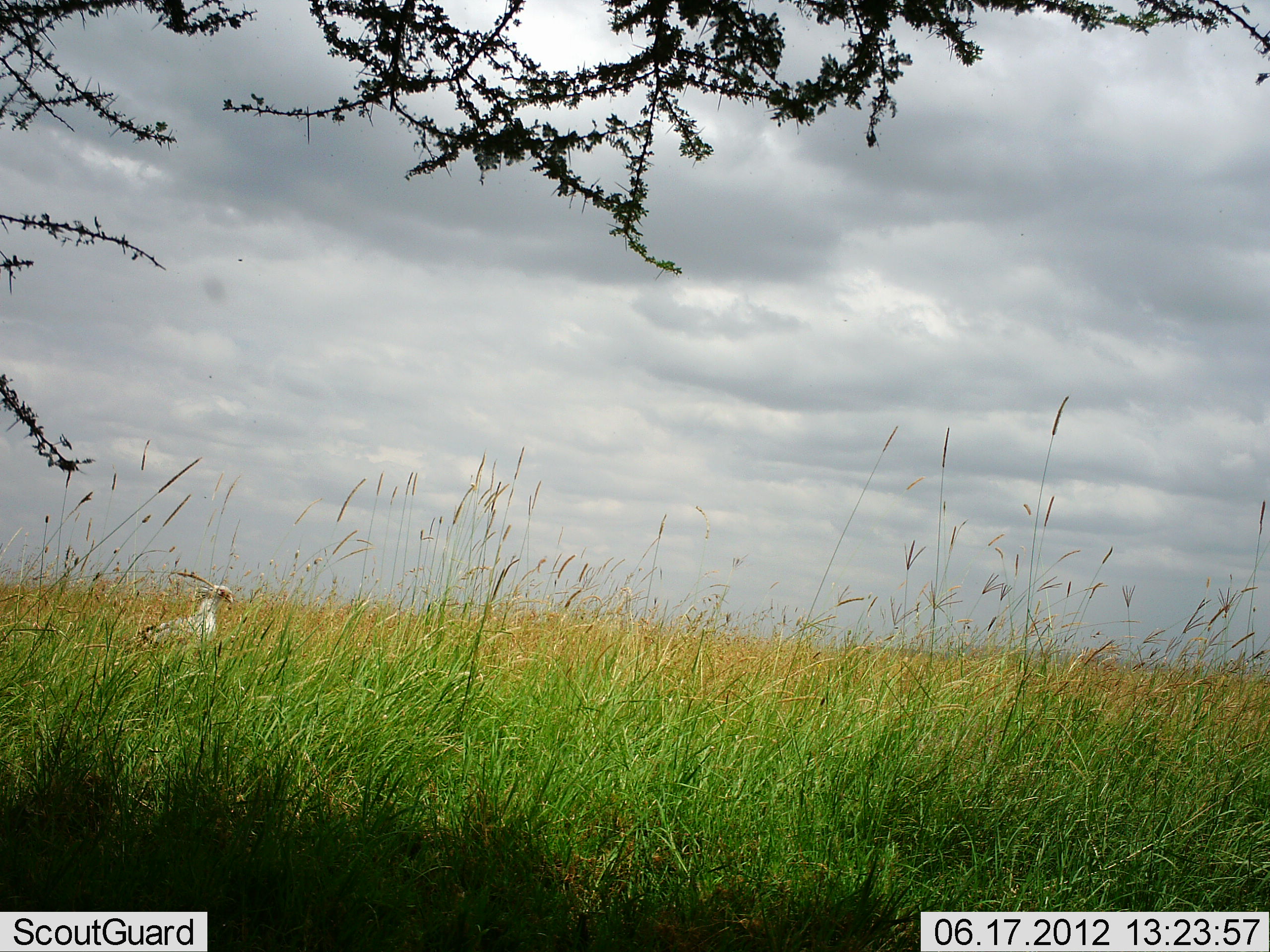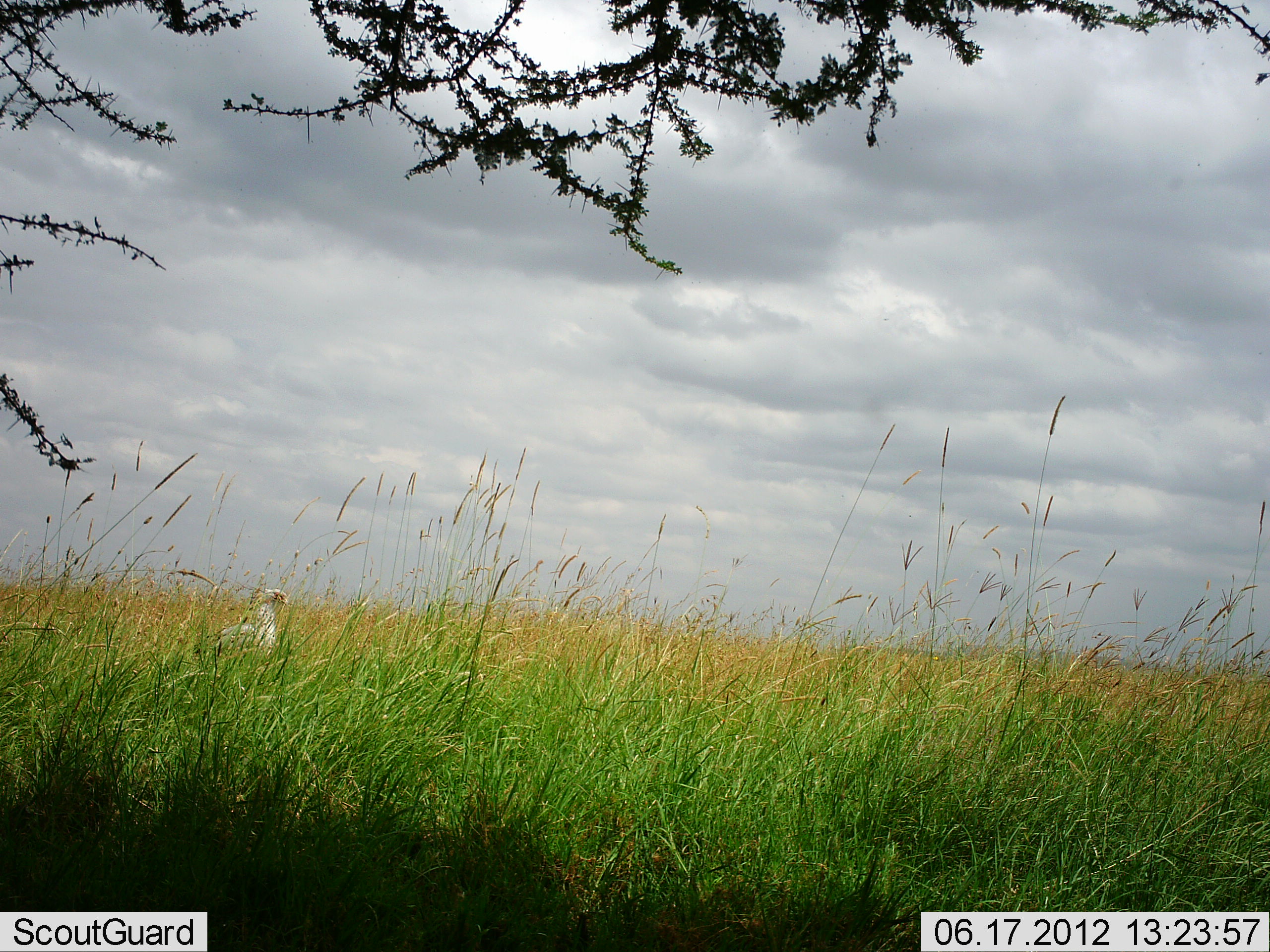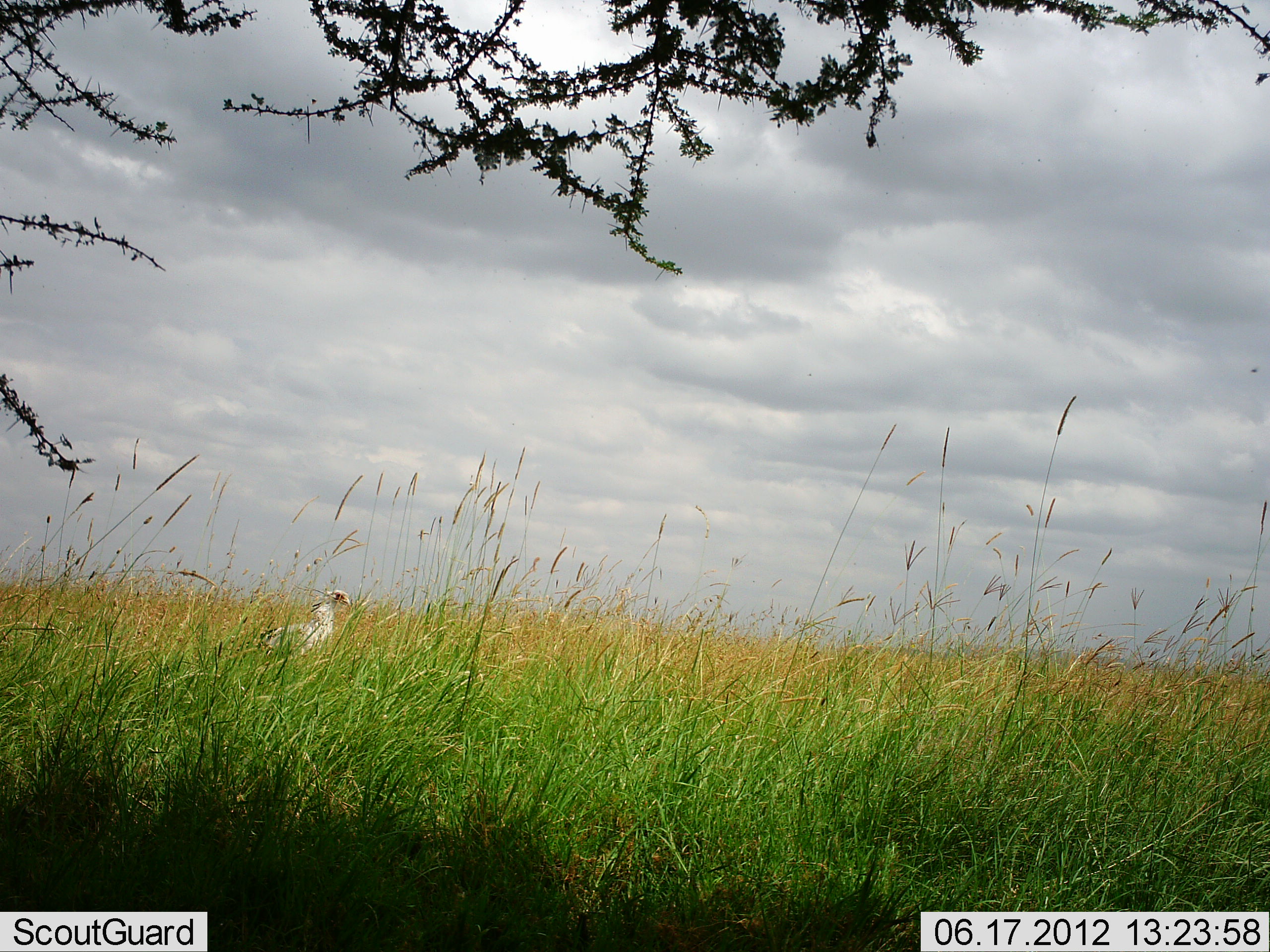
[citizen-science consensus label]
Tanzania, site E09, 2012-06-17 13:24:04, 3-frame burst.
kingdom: Animalia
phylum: Chordata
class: Aves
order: Accipitriformes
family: Sagittariidae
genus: Sagittarius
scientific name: Sagittarius serpentarius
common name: secretary bird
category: secretarybird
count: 1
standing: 0%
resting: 0%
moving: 100%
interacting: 0%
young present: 0%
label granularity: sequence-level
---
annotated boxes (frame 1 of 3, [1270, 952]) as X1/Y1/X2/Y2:
animal: 118/585/233/664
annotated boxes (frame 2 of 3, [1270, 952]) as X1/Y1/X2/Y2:
animal: 194/589/288/669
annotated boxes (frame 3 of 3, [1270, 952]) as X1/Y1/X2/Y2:
animal: 256/590/351/669